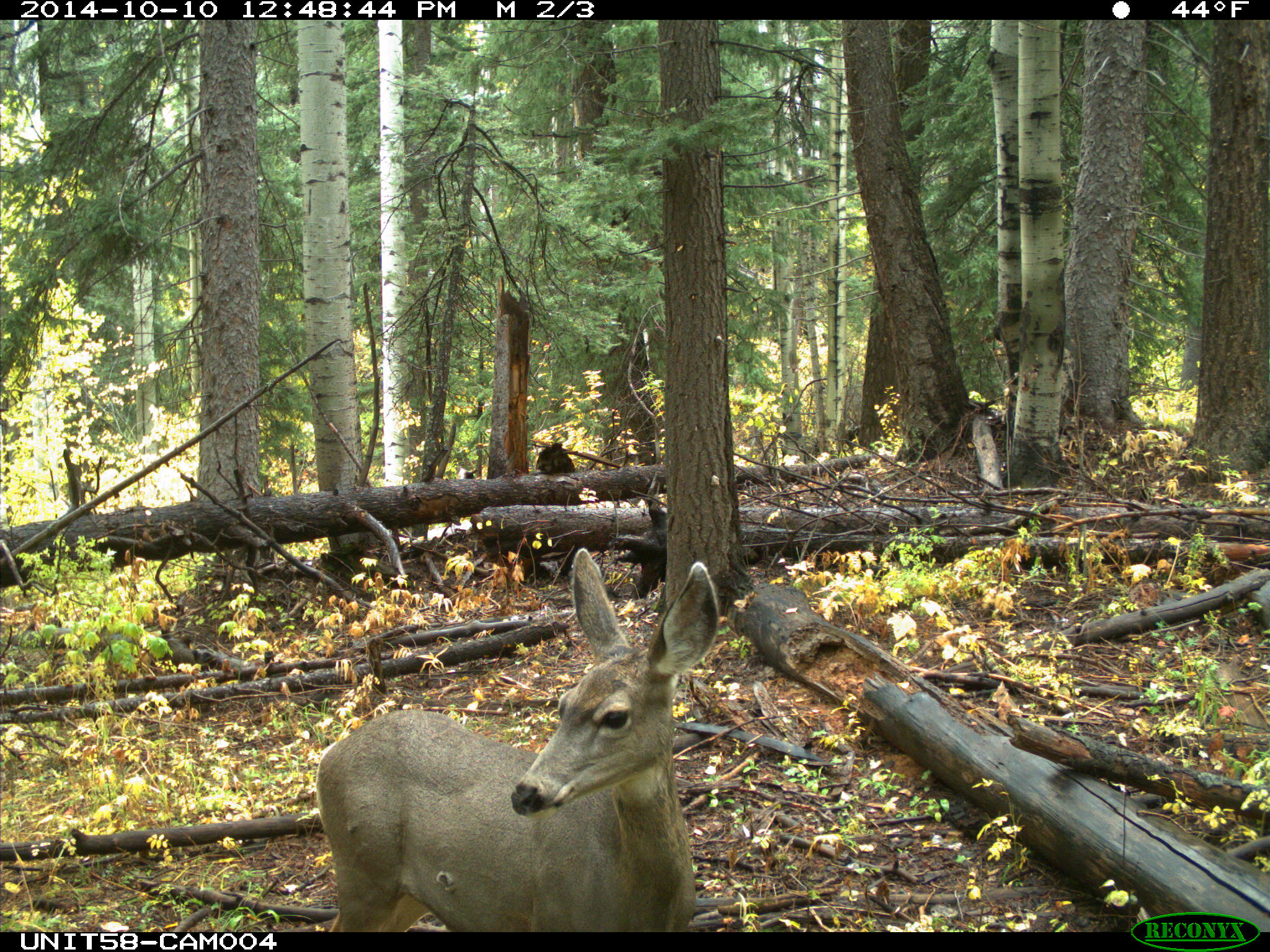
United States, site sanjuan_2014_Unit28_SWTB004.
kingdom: Animalia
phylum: Chordata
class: Mammalia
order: Artiodactyla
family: Cervidae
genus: Odocoileus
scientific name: Odocoileus hemionus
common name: mule deer